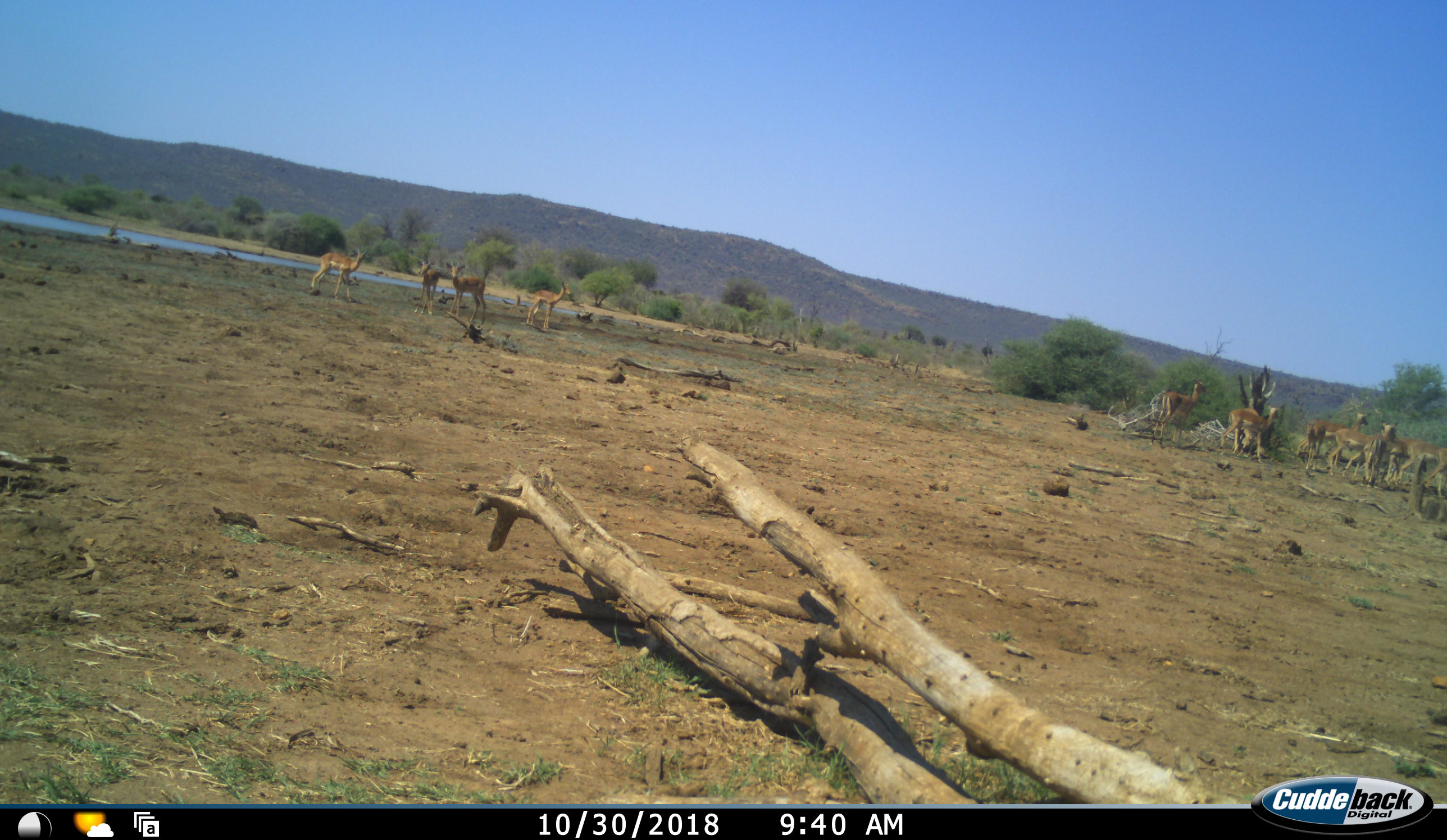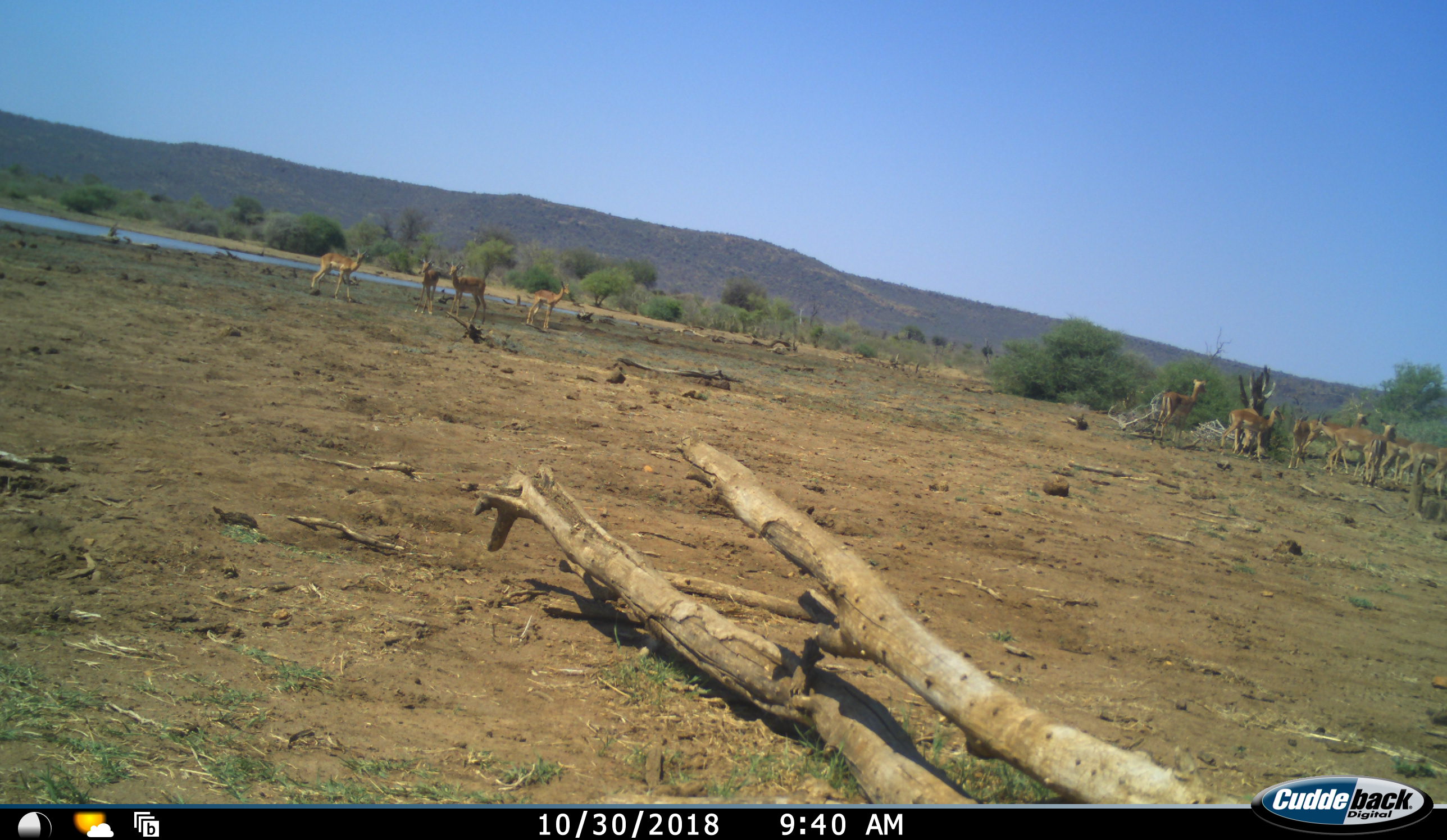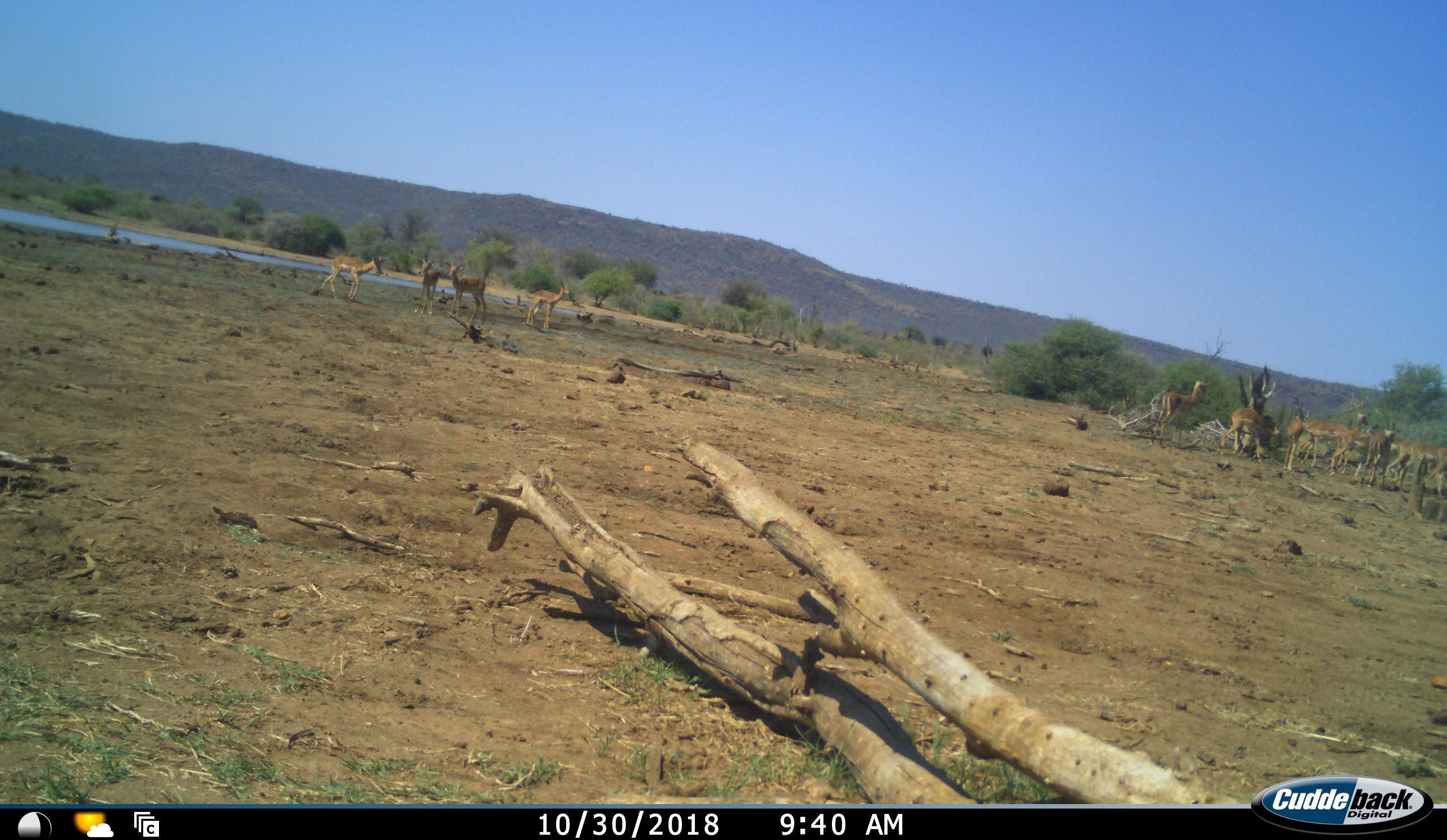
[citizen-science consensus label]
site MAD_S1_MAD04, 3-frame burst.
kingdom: Animalia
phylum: Chordata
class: Mammalia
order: Artiodactyla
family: Bovidae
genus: Aepyceros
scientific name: Aepyceros melampus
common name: impala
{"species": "impala (Aepyceros melampus)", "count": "11-50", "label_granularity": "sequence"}